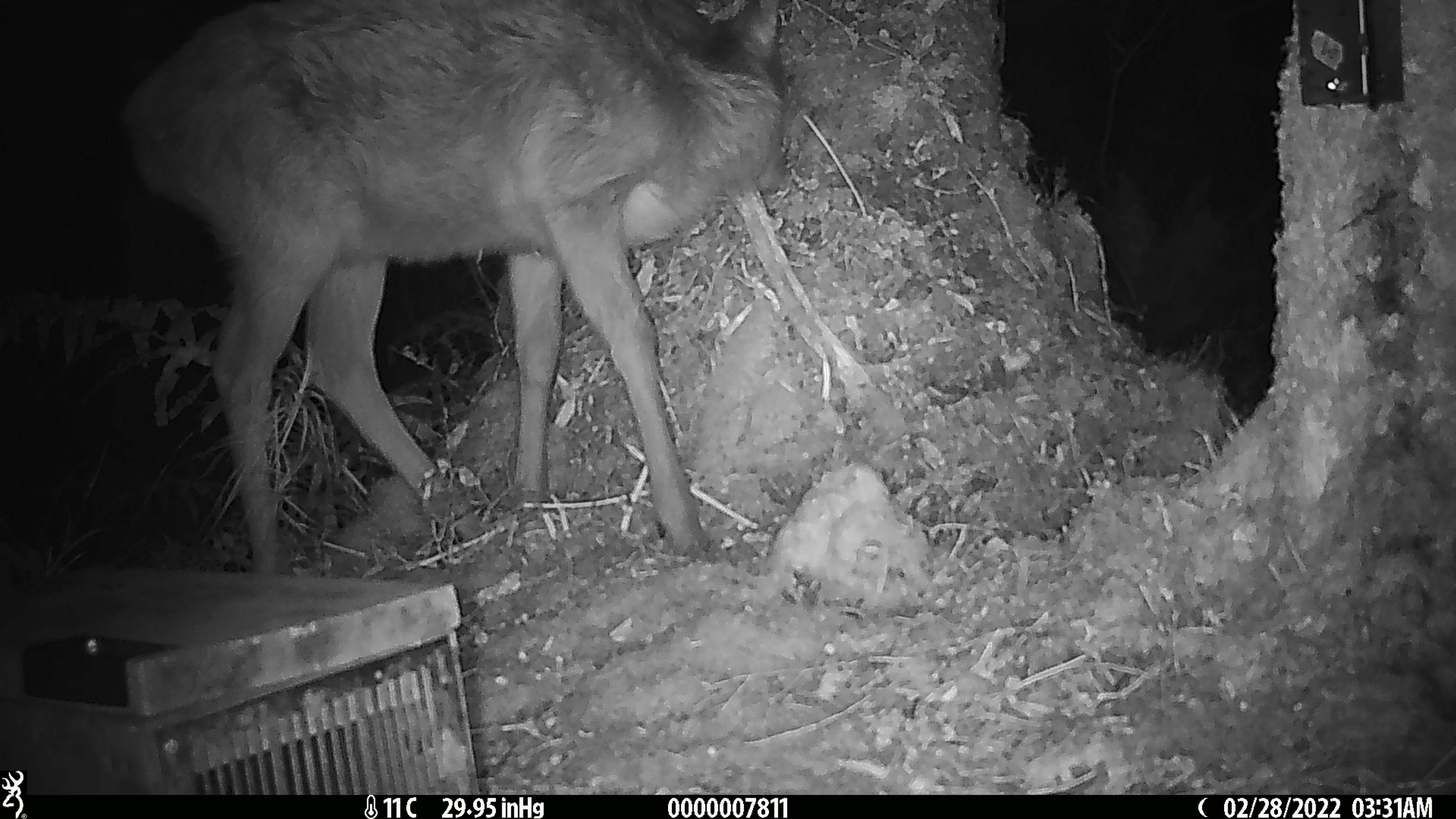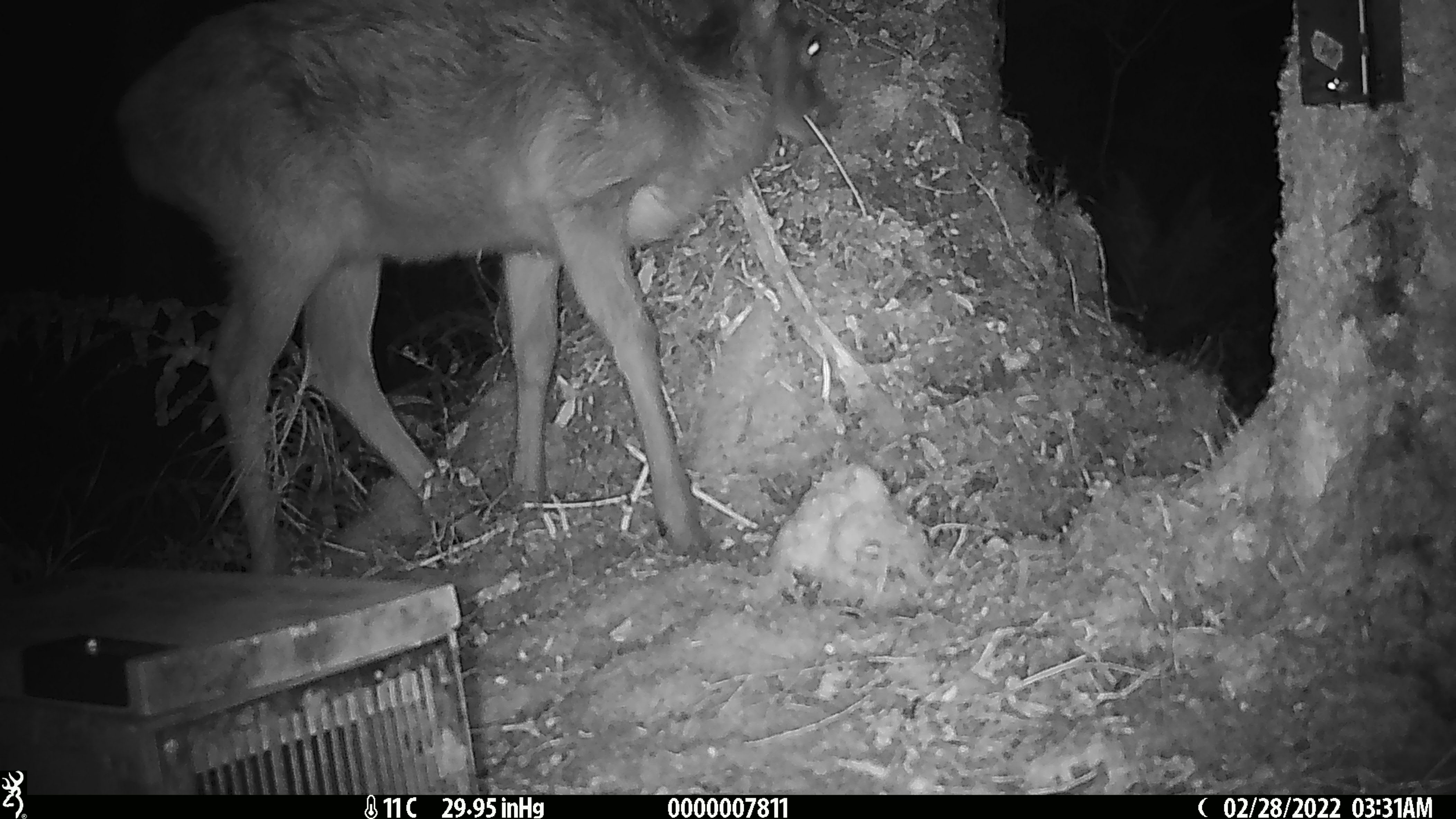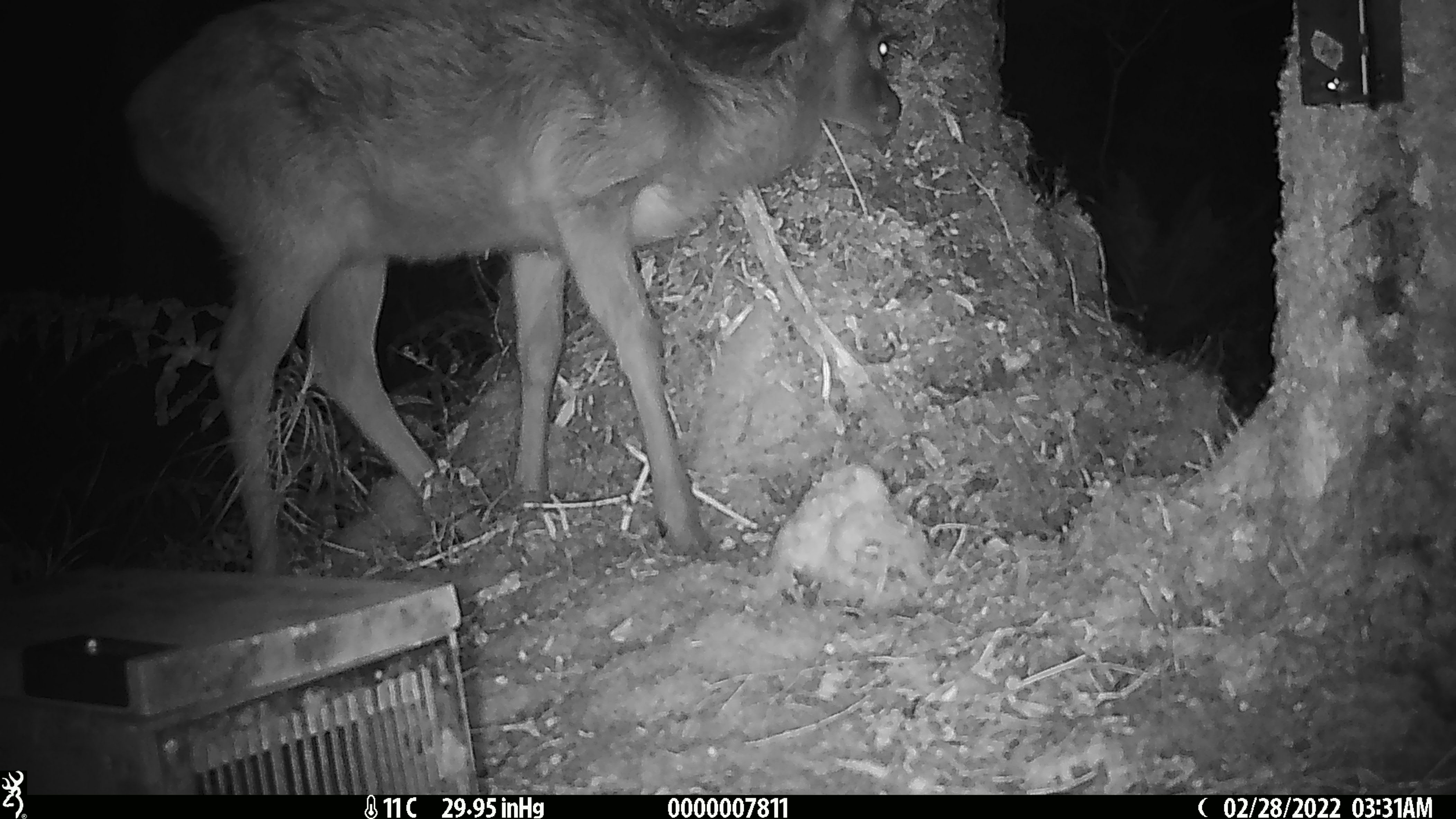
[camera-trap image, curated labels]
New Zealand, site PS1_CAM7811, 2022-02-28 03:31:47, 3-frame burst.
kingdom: Animalia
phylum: Chordata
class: Mammalia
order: Artiodactyla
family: Cervidae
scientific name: Cervidae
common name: deer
Deer (Cervidae).